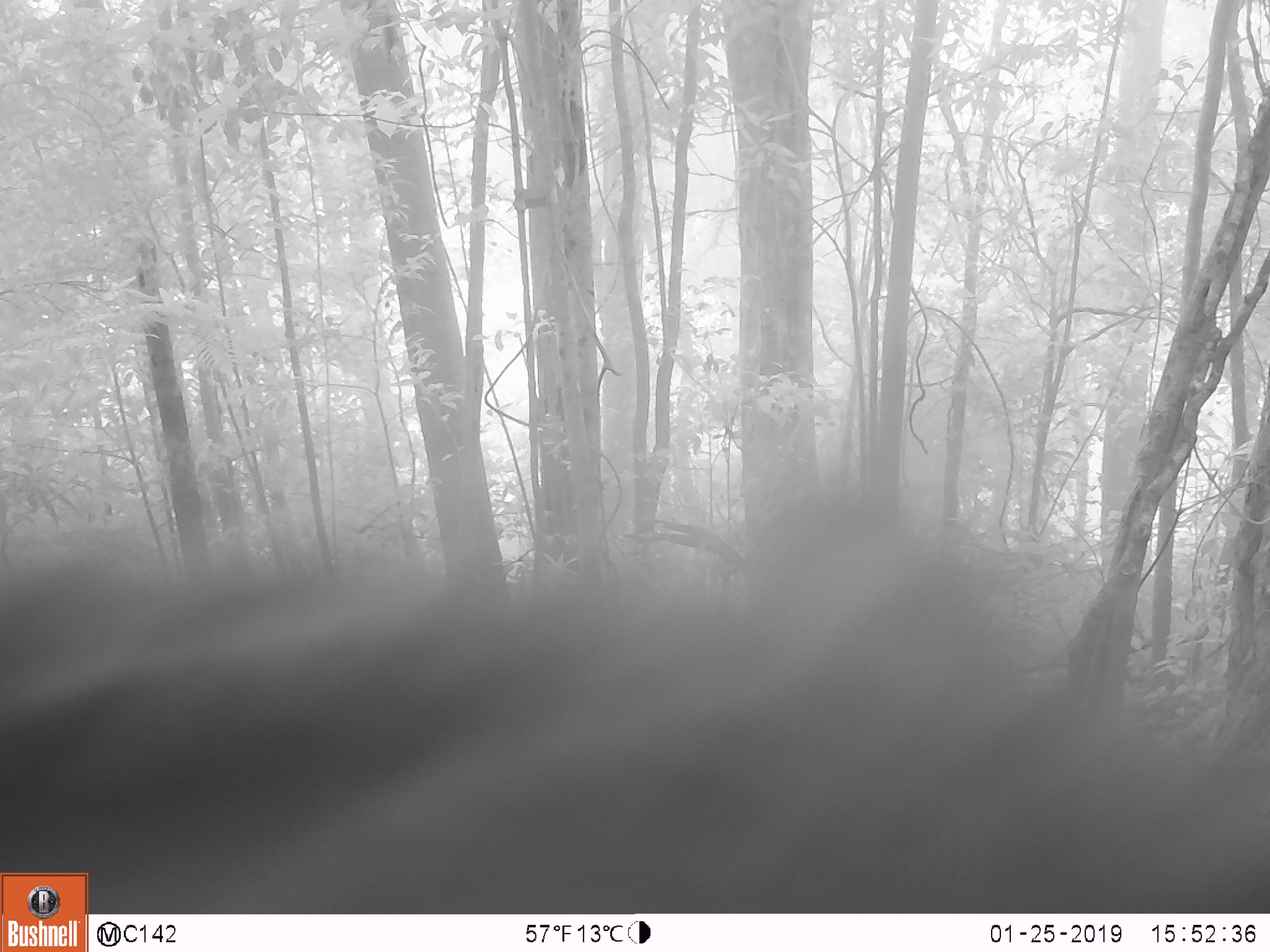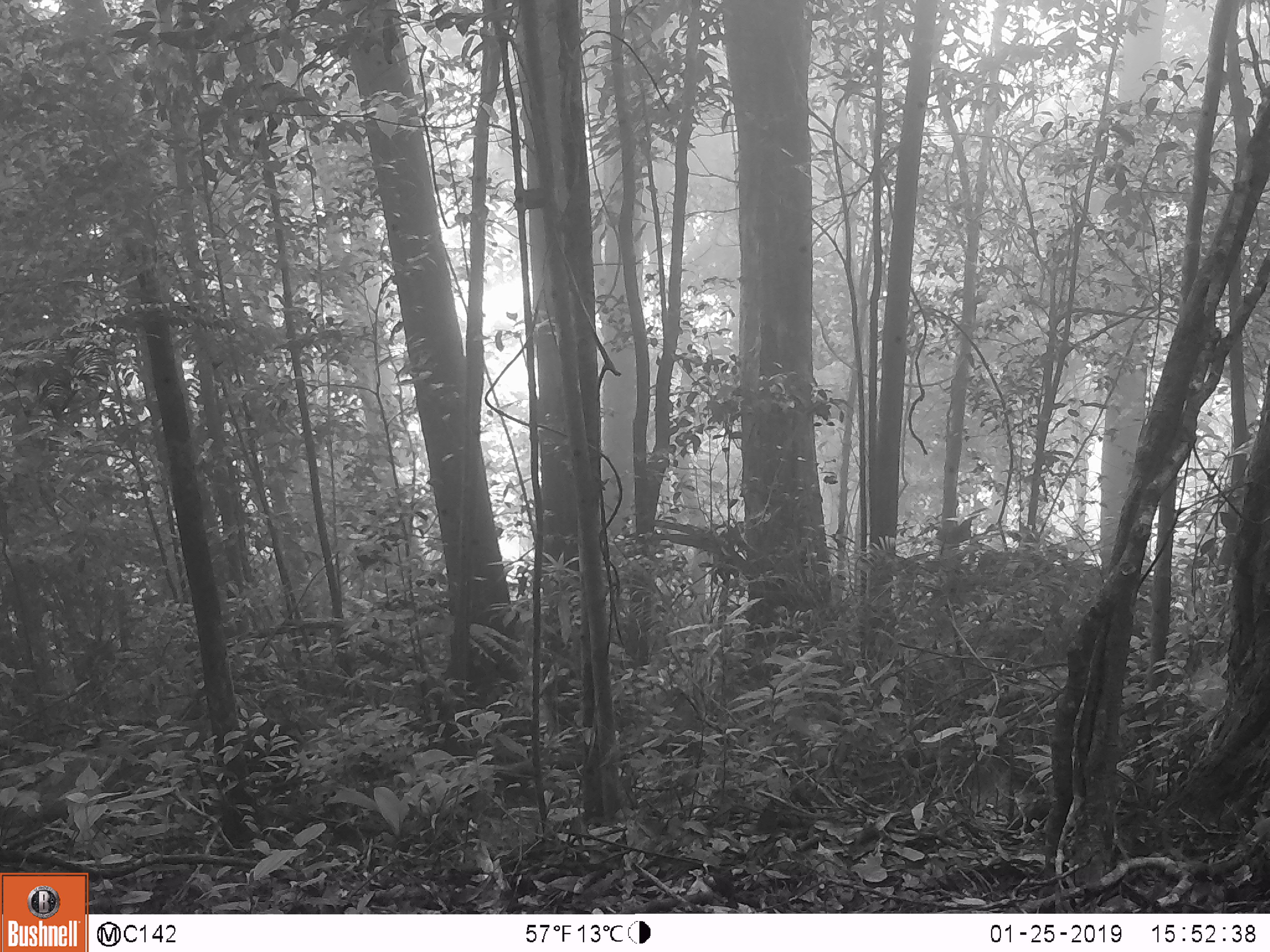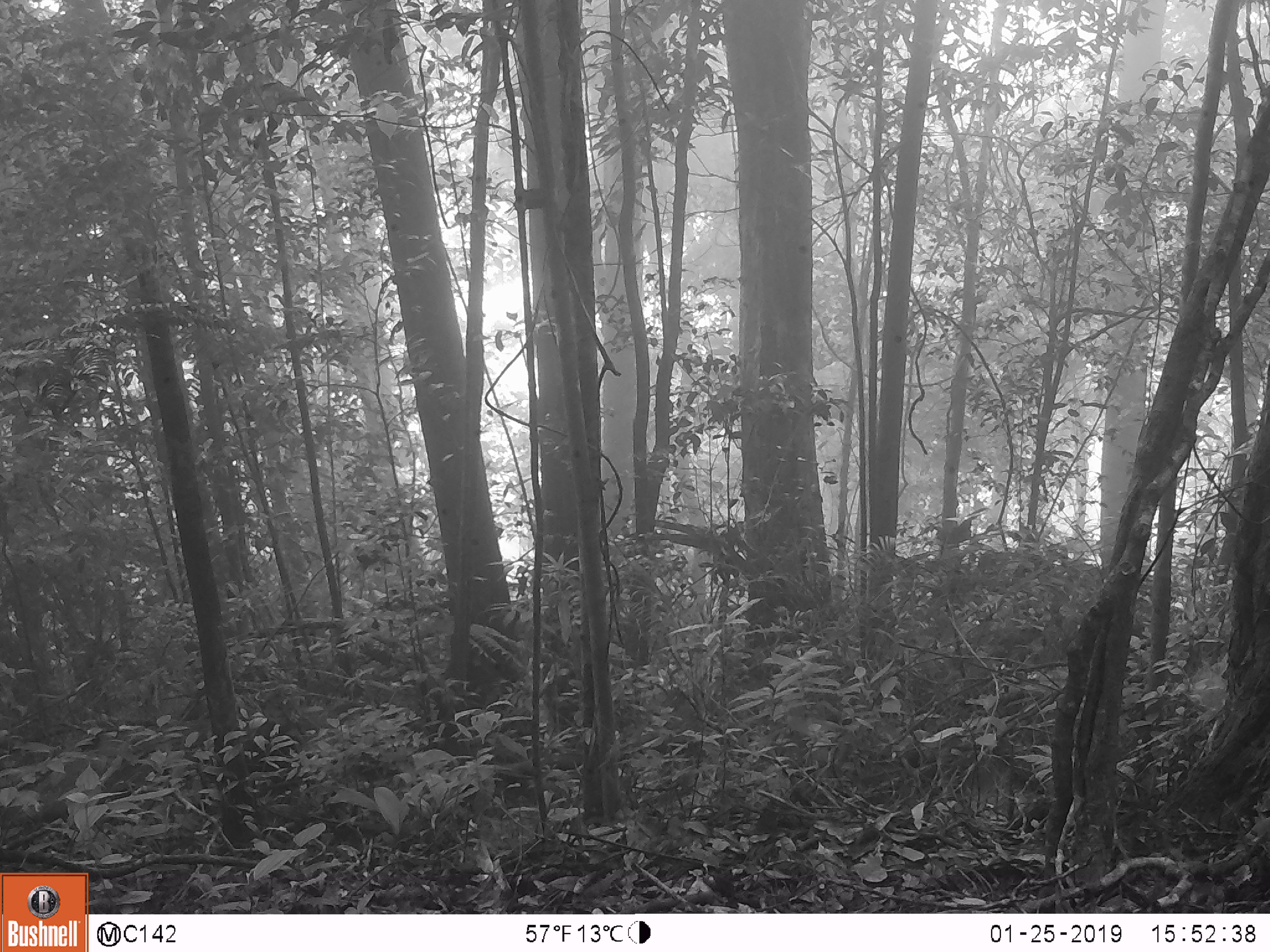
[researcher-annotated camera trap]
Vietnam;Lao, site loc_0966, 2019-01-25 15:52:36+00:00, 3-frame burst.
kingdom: Animalia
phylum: Chordata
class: Mammalia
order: Artiodactyla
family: Suidae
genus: Sus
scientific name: Sus scrofa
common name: eurasian wild pig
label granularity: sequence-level